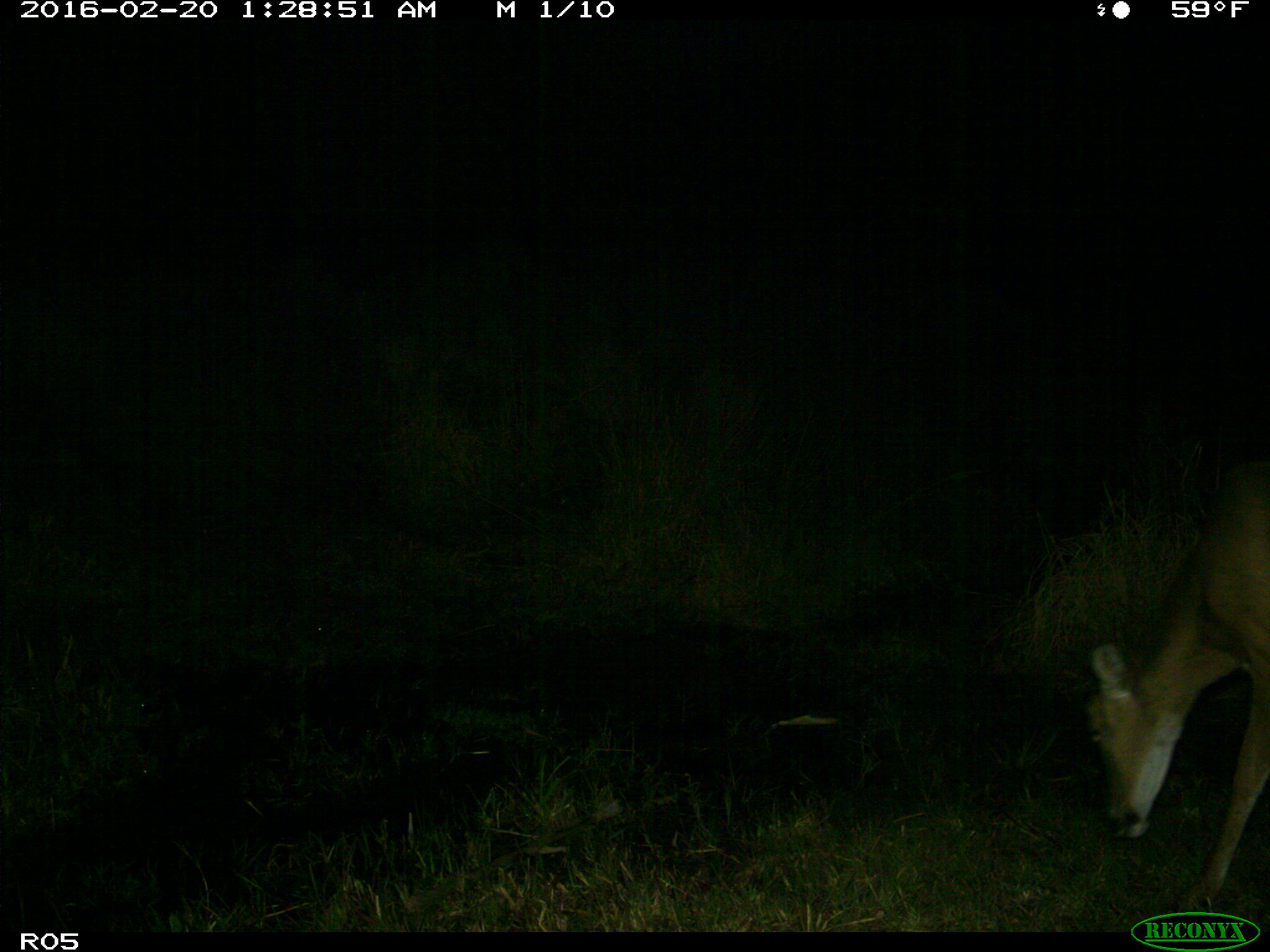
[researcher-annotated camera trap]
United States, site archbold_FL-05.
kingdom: Animalia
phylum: Chordata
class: Mammalia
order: Artiodactyla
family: Cervidae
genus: Odocoileus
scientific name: Odocoileus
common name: deer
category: unidentified deer